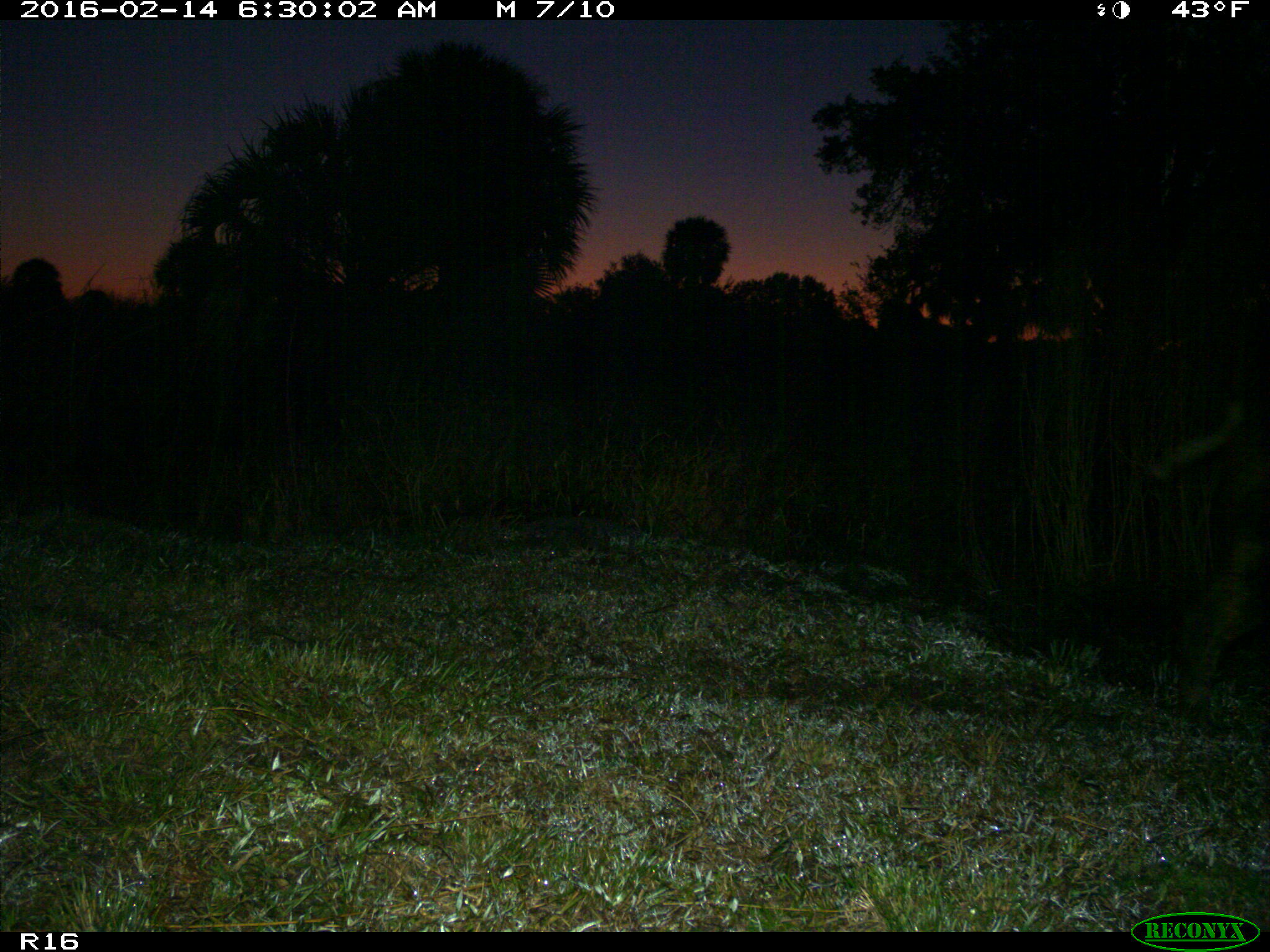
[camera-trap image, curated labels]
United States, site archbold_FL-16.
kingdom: Animalia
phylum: Chordata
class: Mammalia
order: Artiodactyla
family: Suidae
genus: Sus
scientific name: Sus scrofa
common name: wild boar